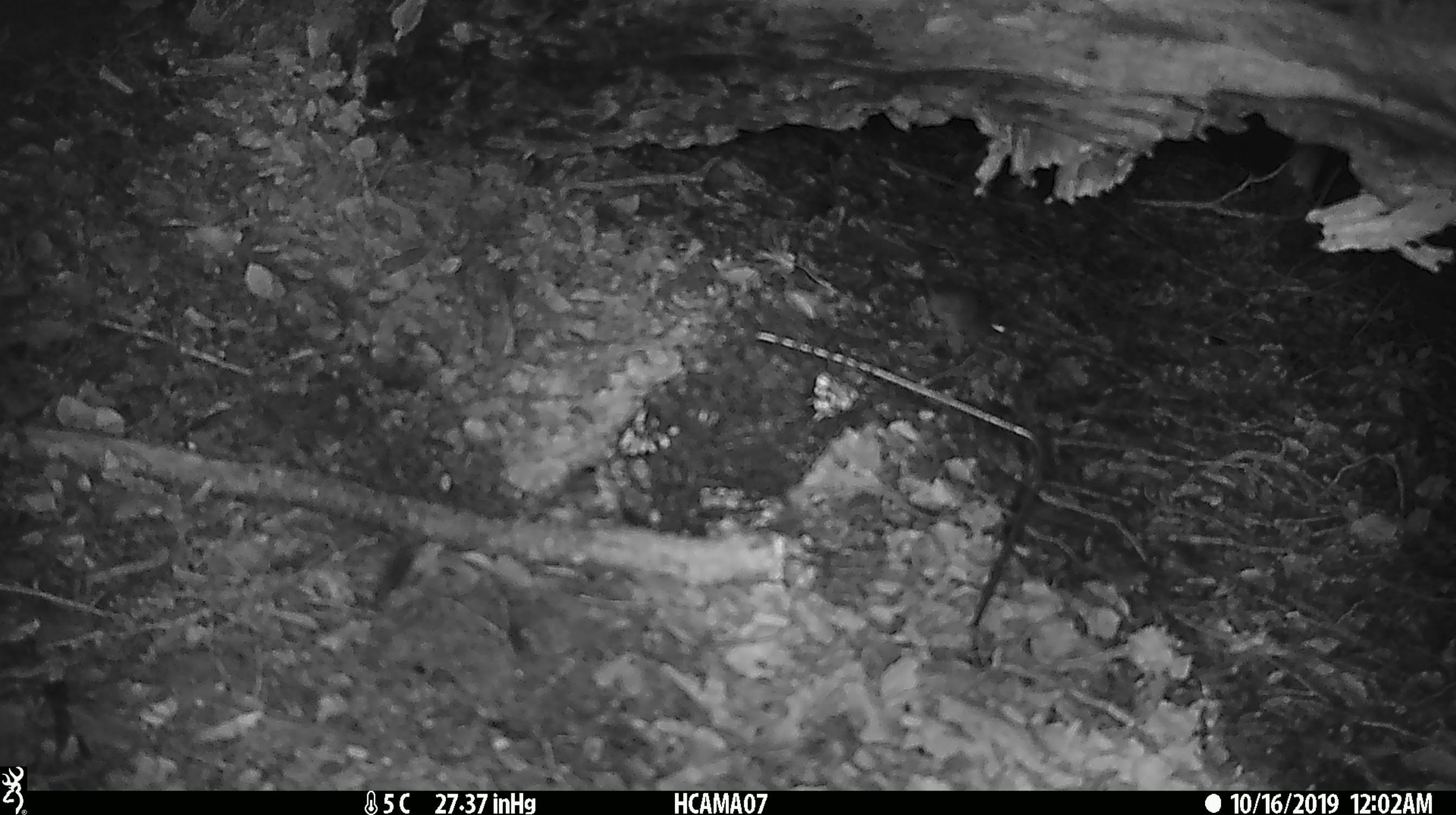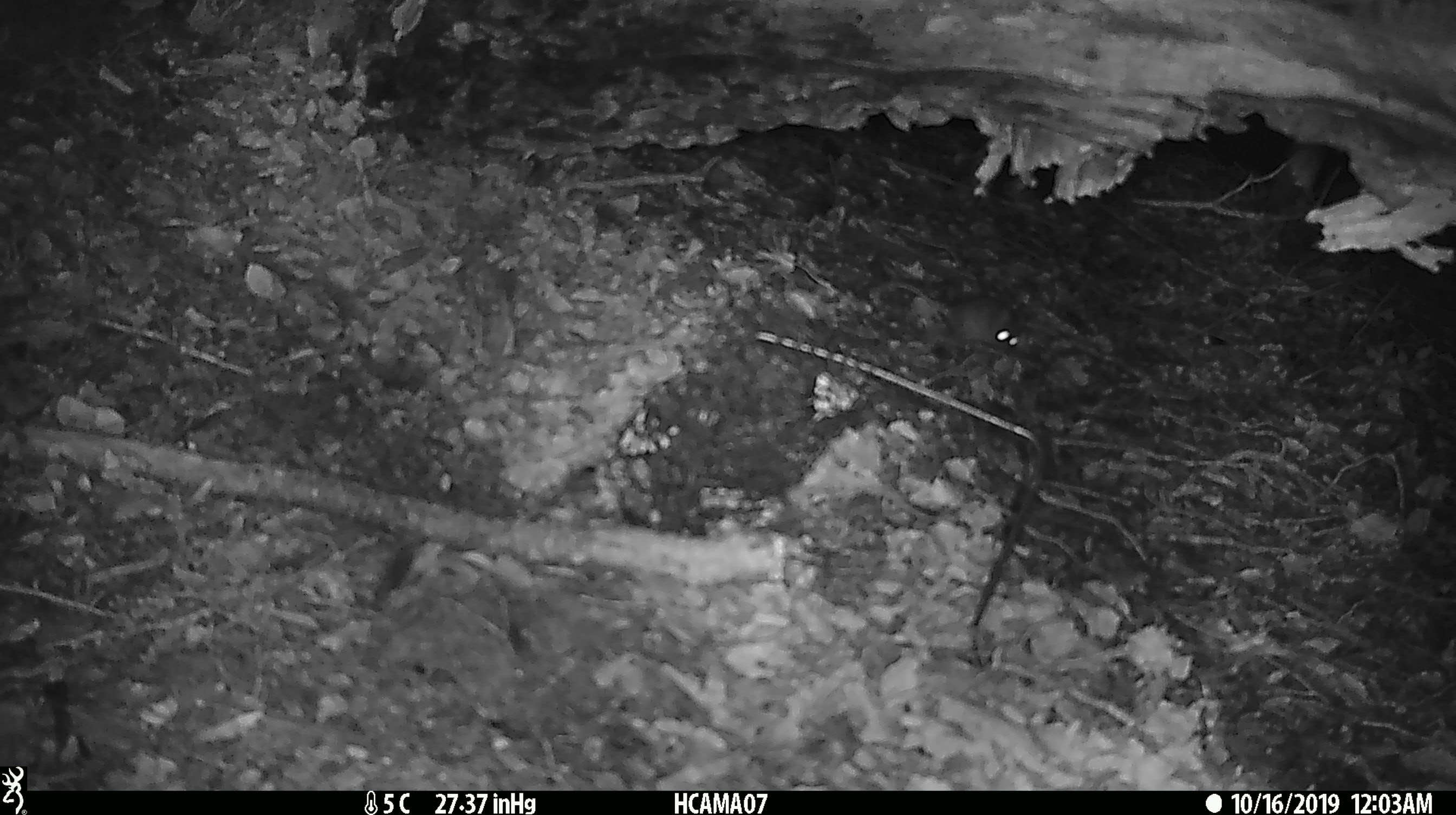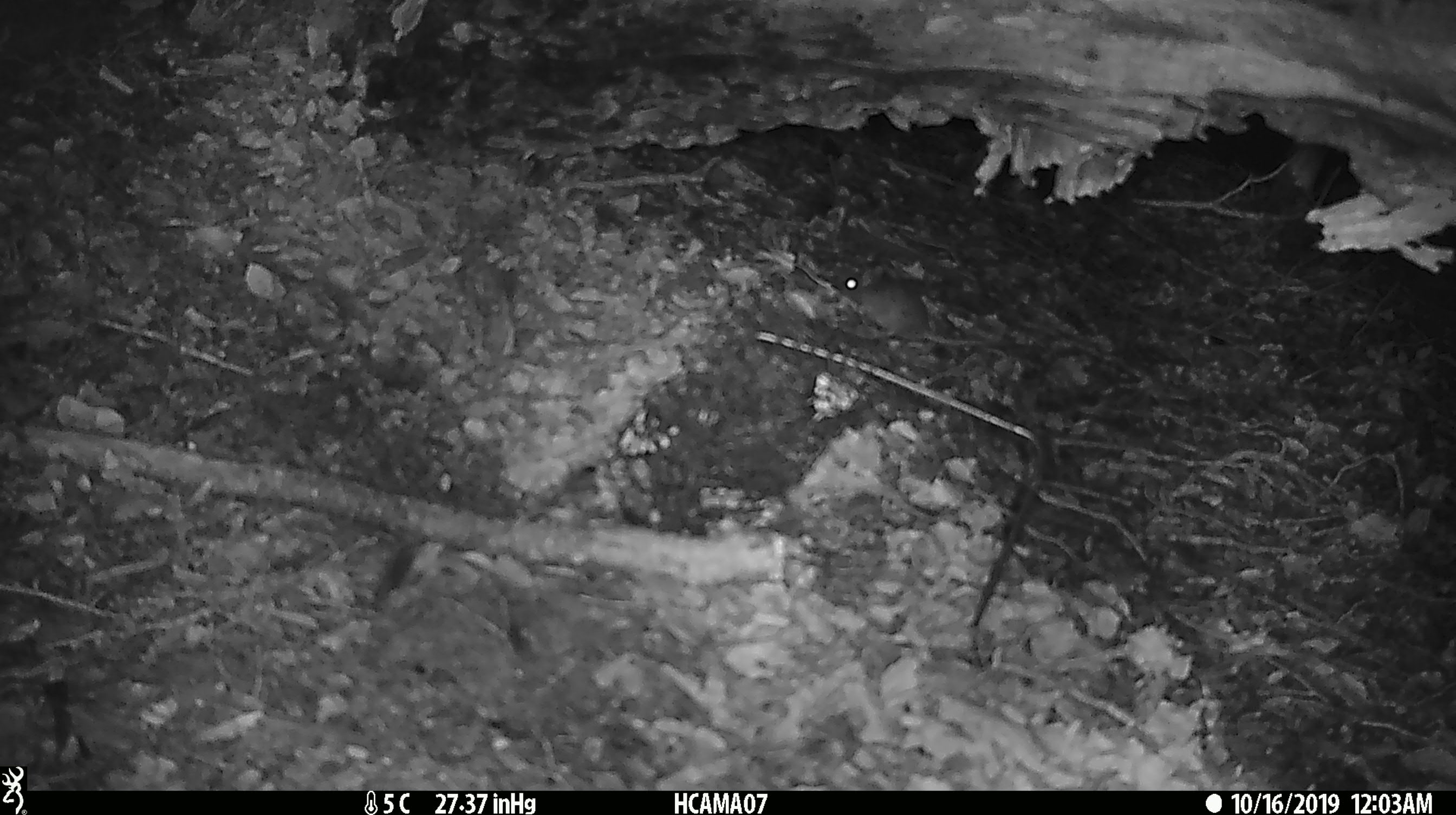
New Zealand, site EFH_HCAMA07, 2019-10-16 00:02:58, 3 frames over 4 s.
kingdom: Animalia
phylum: Chordata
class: Mammalia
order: Rodentia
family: Muridae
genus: Mus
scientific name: Mus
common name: mouse